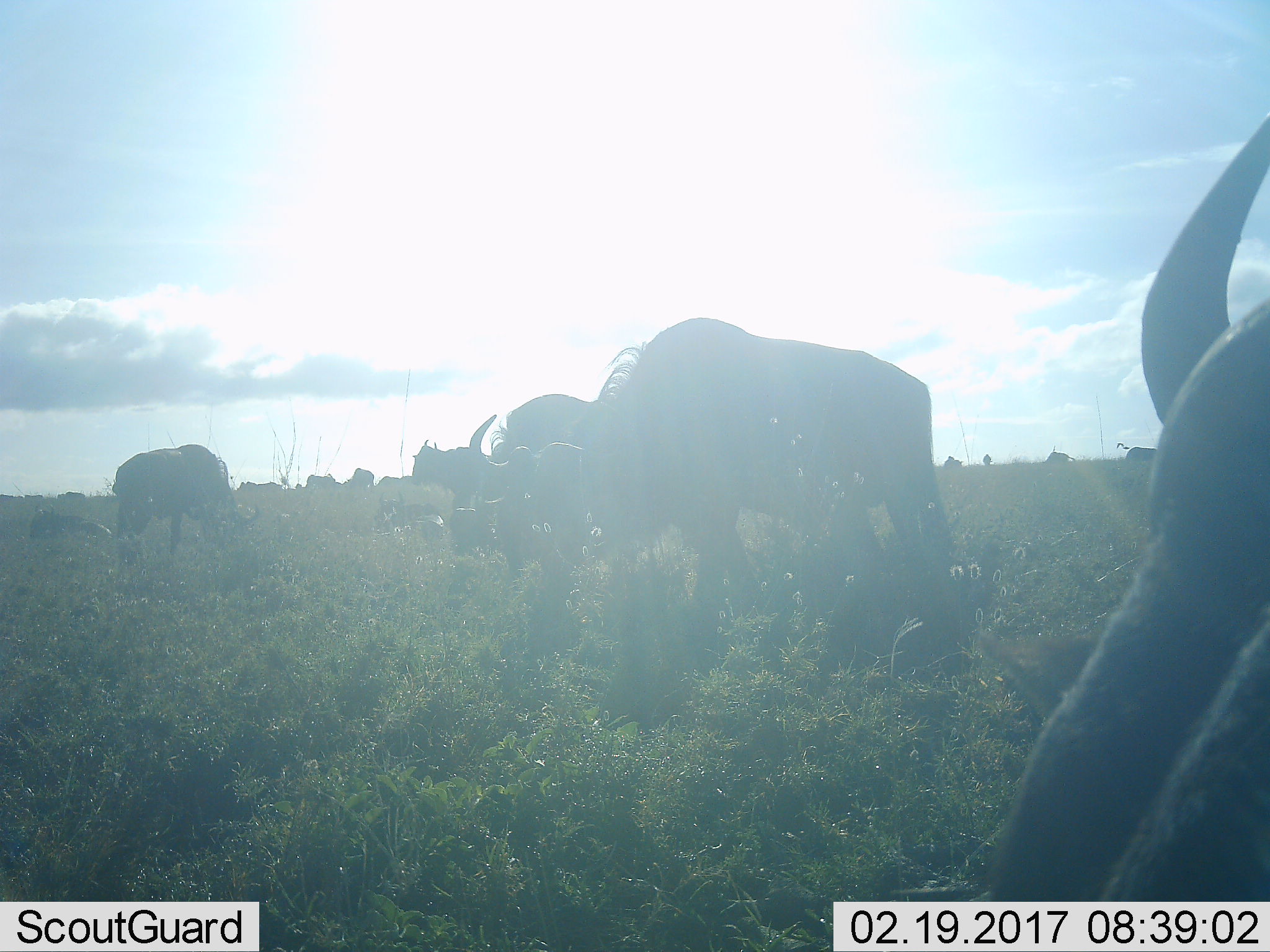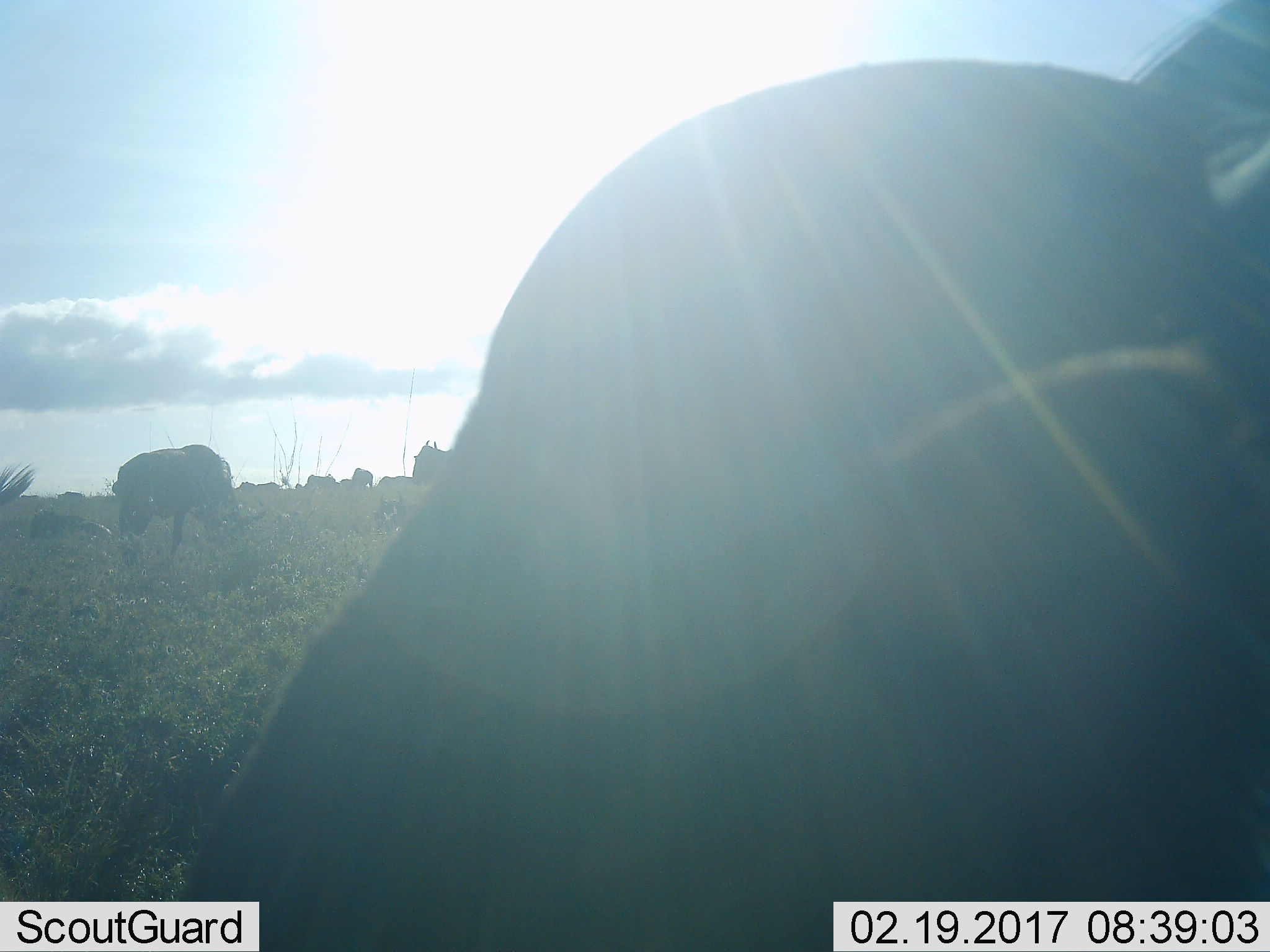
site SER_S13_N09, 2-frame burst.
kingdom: Animalia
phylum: Chordata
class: Mammalia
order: Artiodactyla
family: Bovidae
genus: Connochaetes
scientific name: Connochaetes taurinus taurinus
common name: blue wildebeest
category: wildebeestblue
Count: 11-50.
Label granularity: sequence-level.